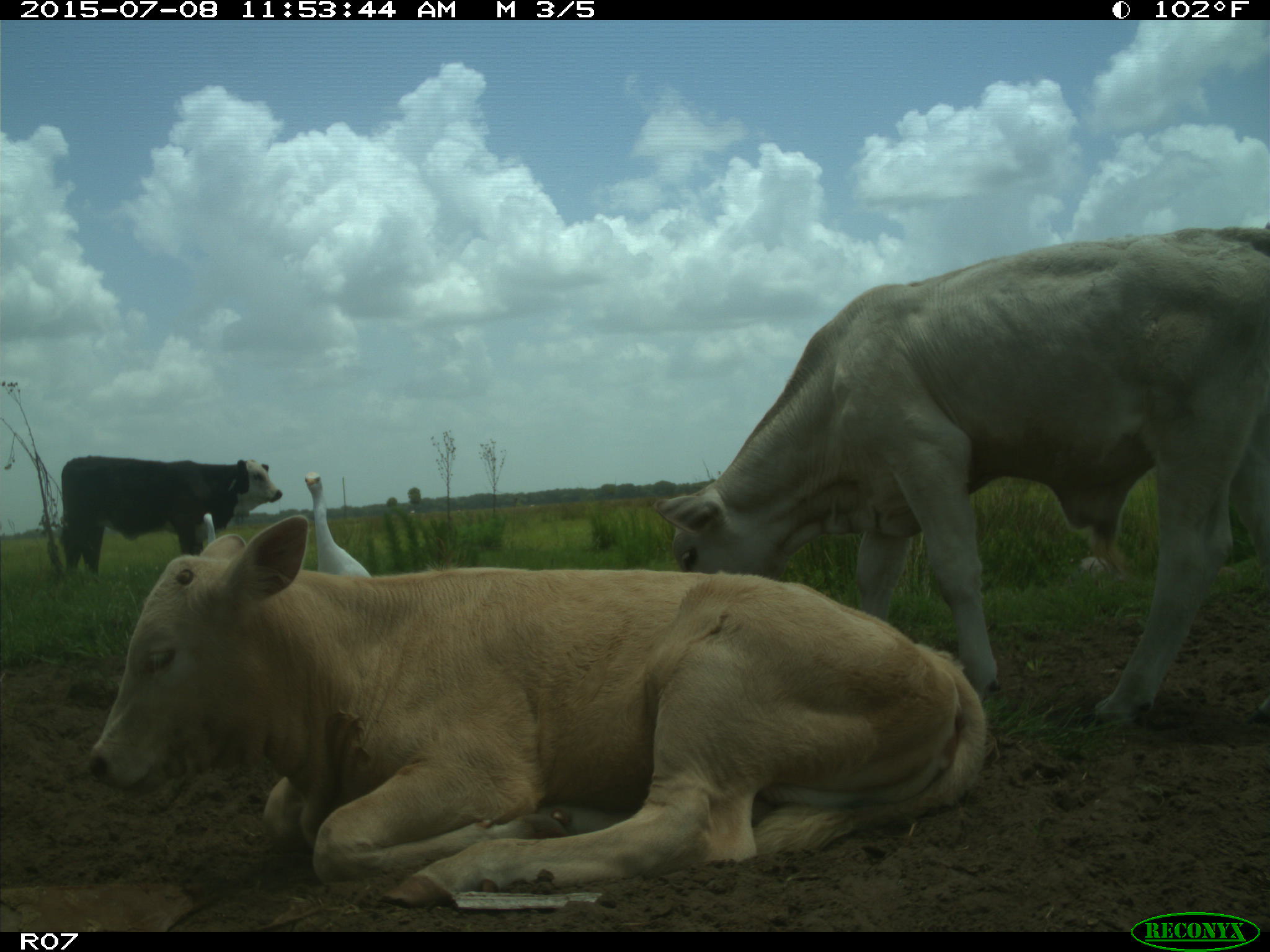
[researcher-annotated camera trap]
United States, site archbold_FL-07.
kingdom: Animalia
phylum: Chordata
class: Mammalia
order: Artiodactyla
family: Bovidae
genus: Bos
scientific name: Bos taurus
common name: domestic cow